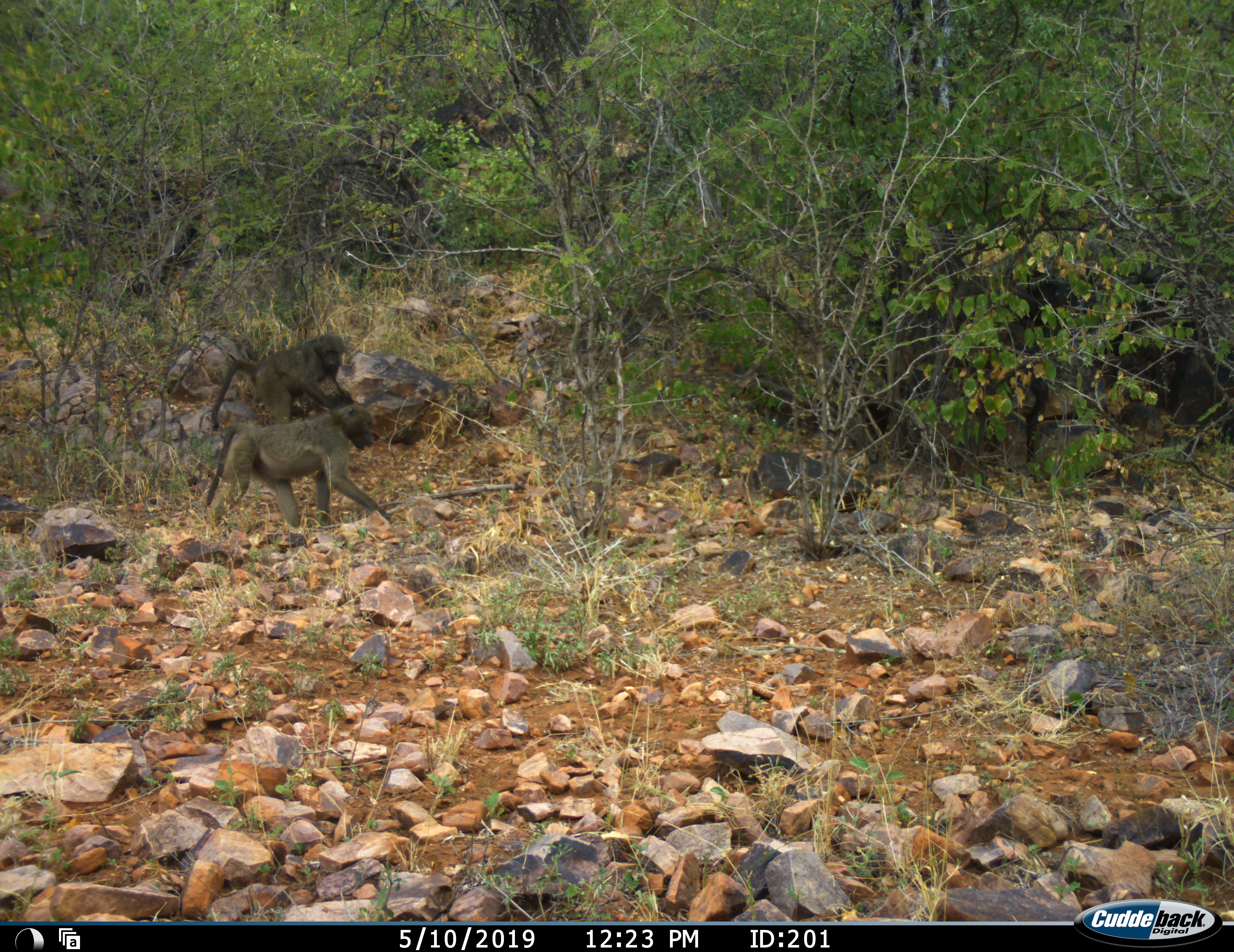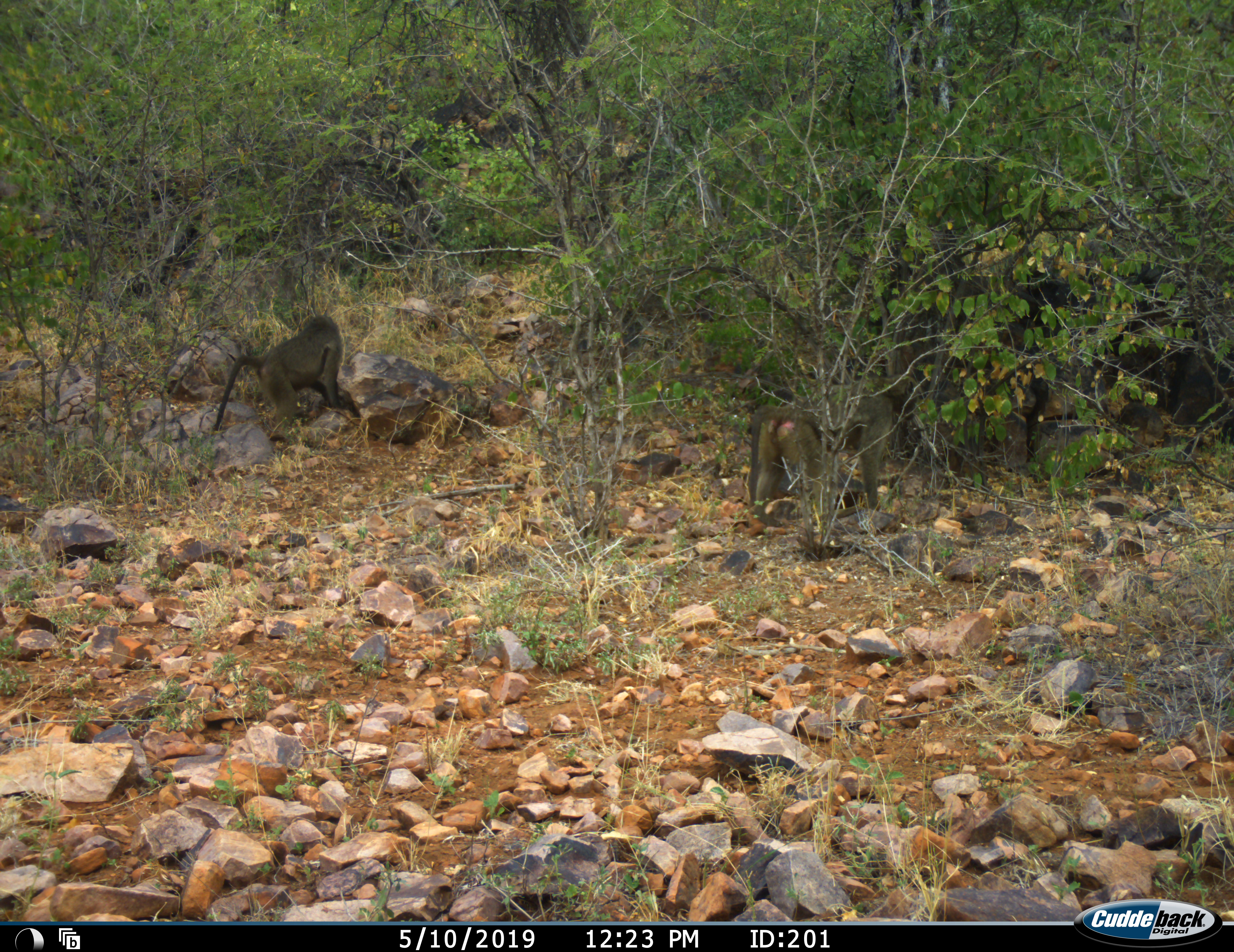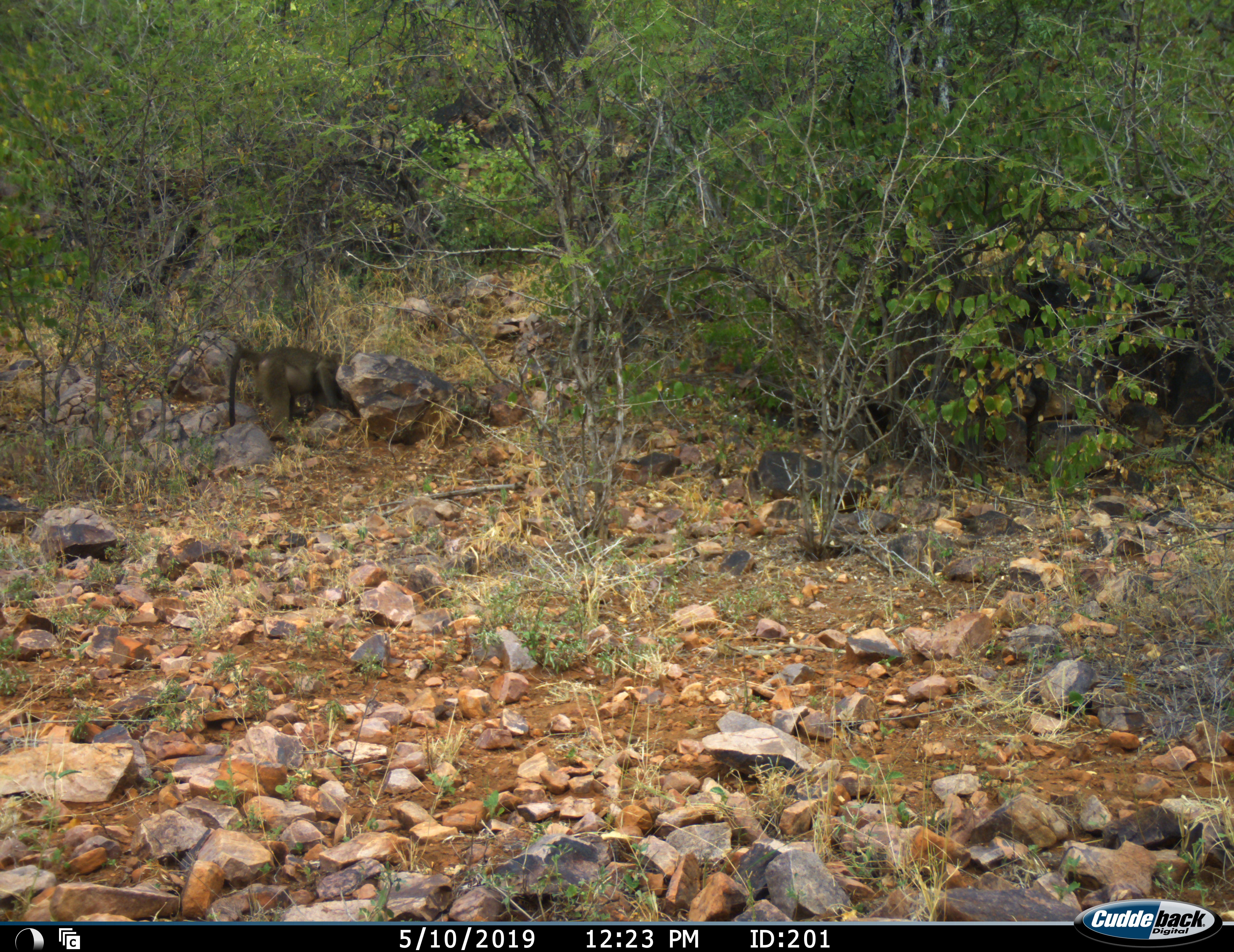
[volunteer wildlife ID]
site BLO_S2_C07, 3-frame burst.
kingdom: Animalia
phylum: Chordata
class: Mammalia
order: Primates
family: Cercopithecidae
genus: Papio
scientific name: Papio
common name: baboon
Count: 2.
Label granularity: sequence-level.